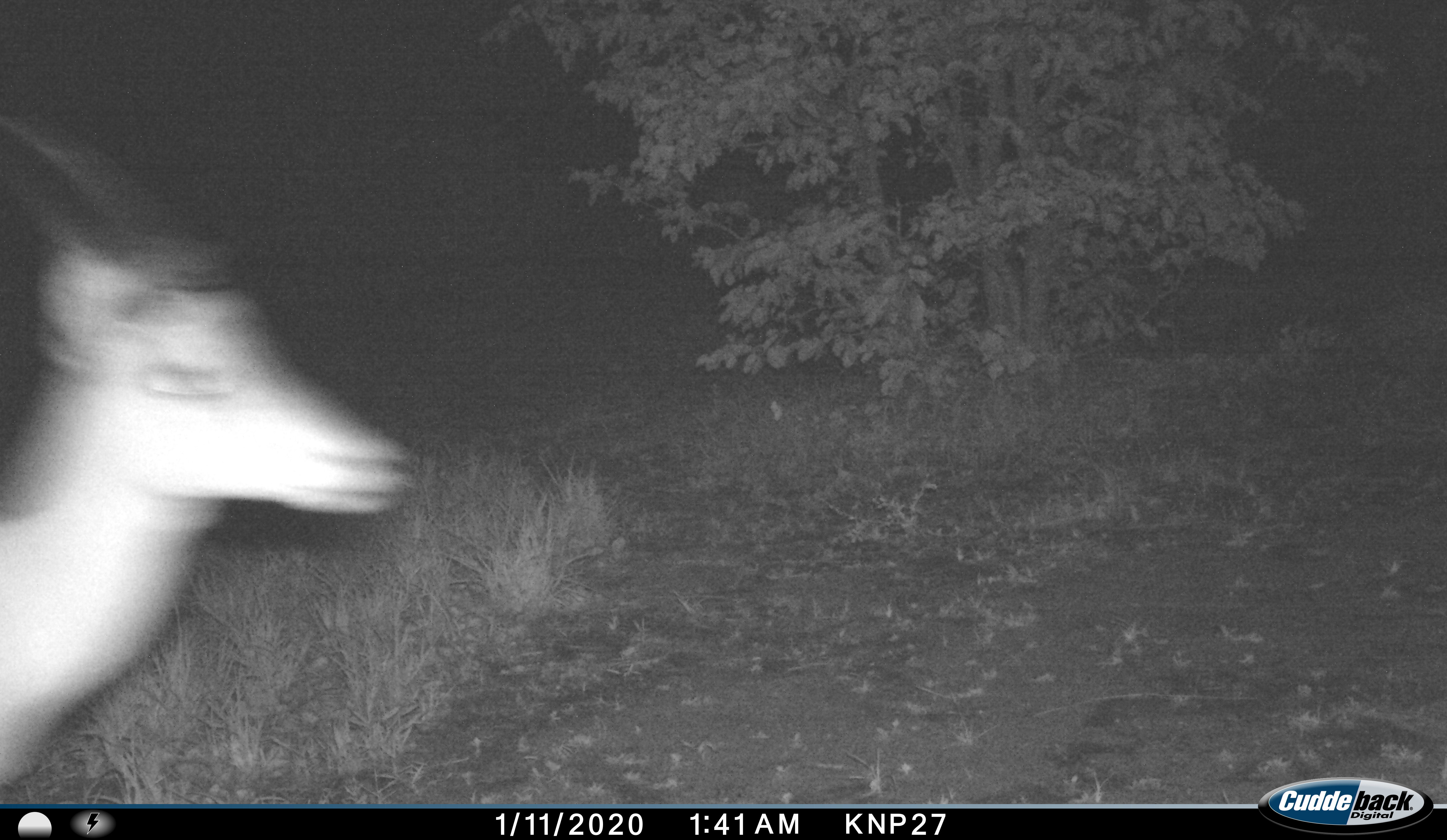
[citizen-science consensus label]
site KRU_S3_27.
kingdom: Animalia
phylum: Chordata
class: Mammalia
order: Artiodactyla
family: Bovidae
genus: Aepyceros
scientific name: Aepyceros melampus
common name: impala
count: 1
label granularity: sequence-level